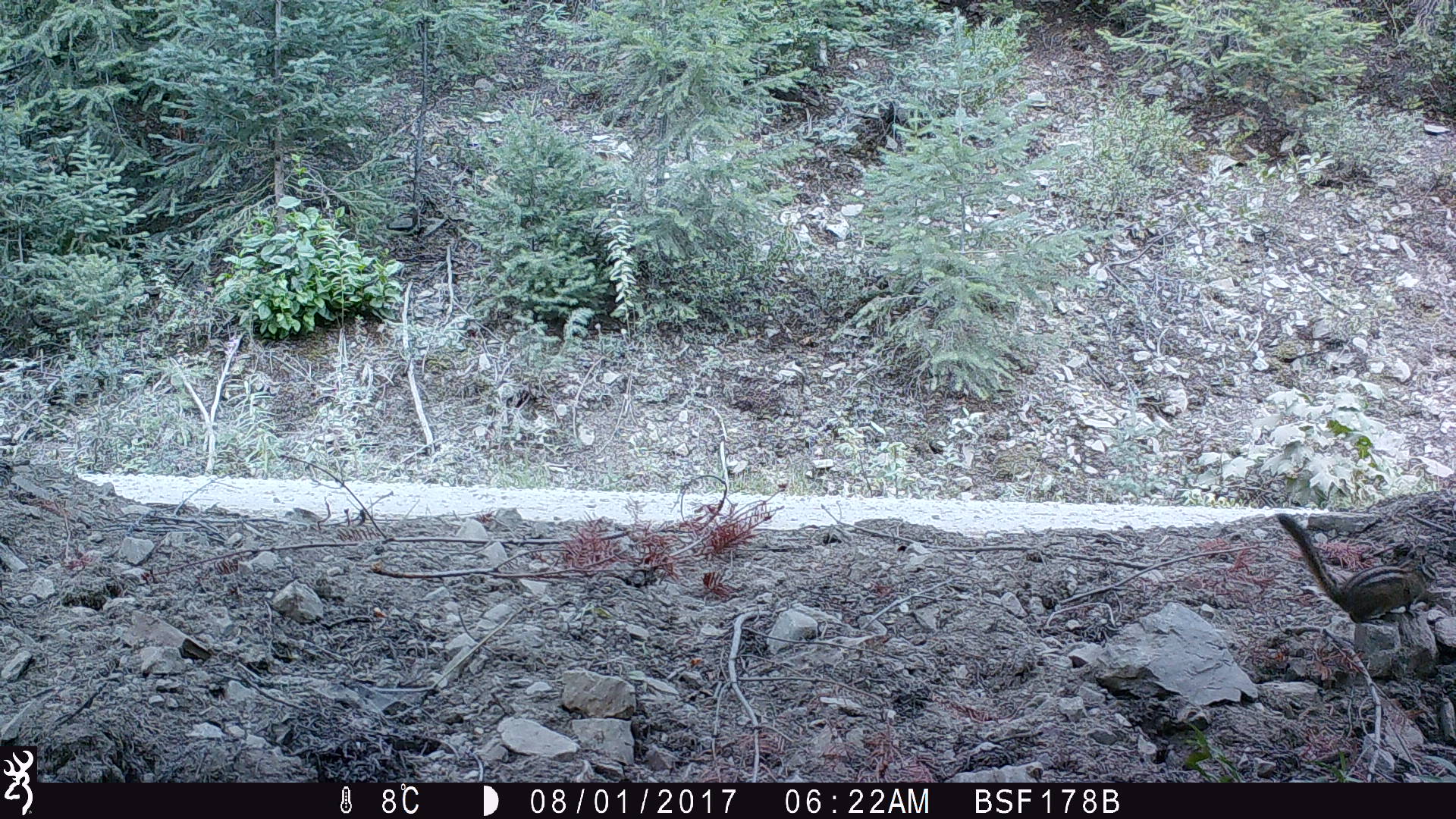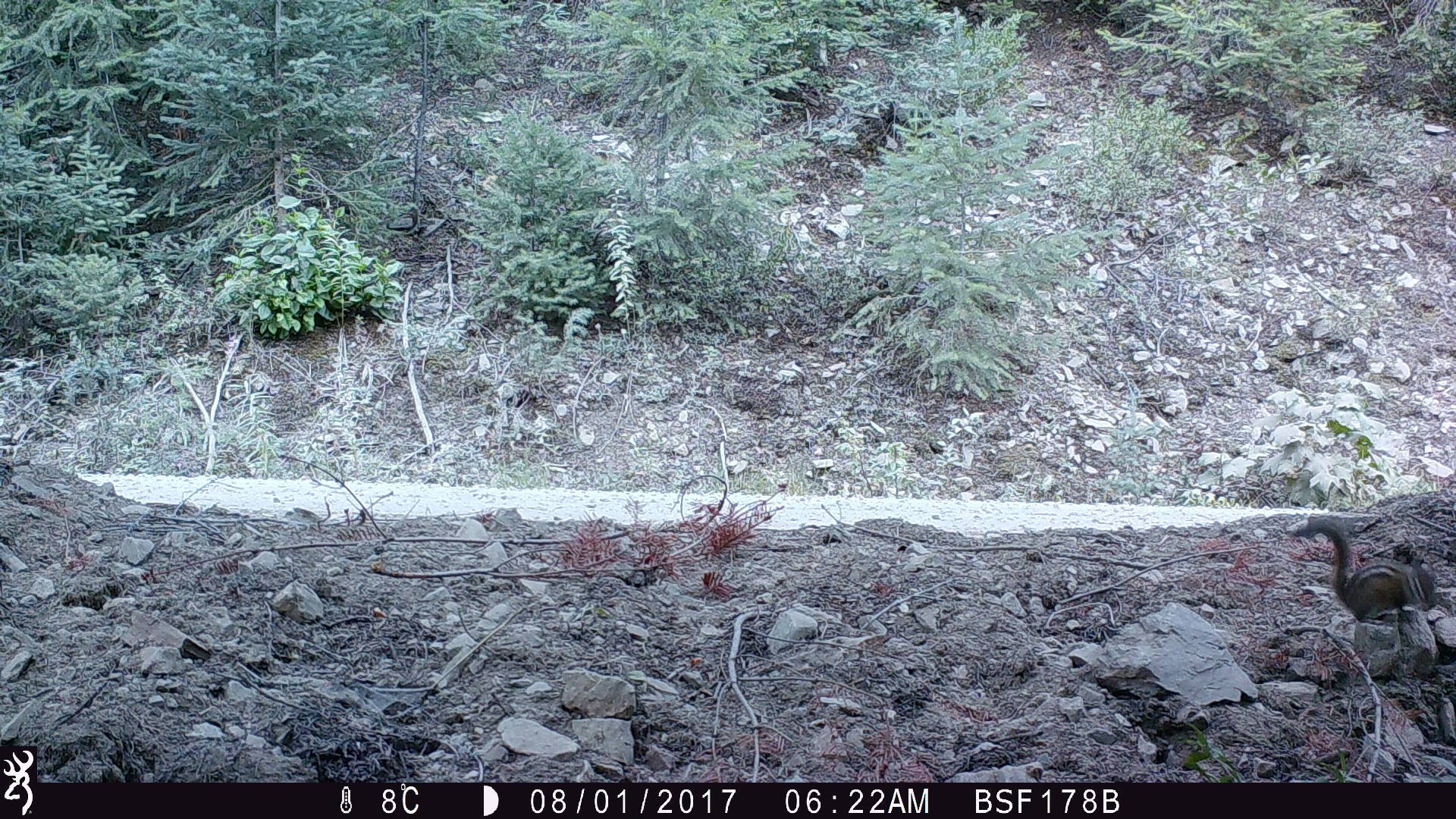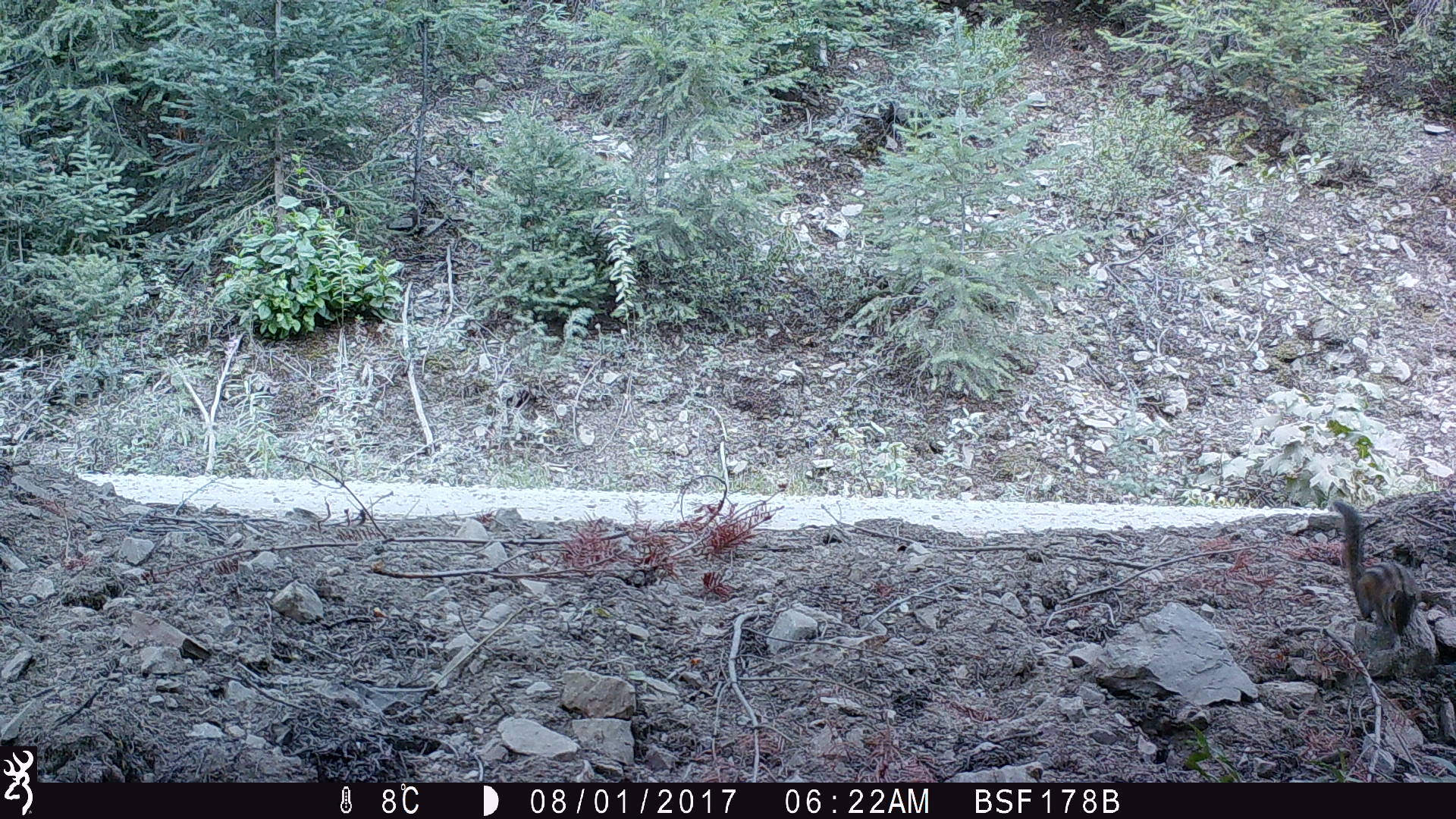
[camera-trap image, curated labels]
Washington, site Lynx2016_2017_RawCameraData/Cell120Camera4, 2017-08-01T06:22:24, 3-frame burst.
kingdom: Animalia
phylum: Chordata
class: Mammalia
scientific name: Mammalia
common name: small mammal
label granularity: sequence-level